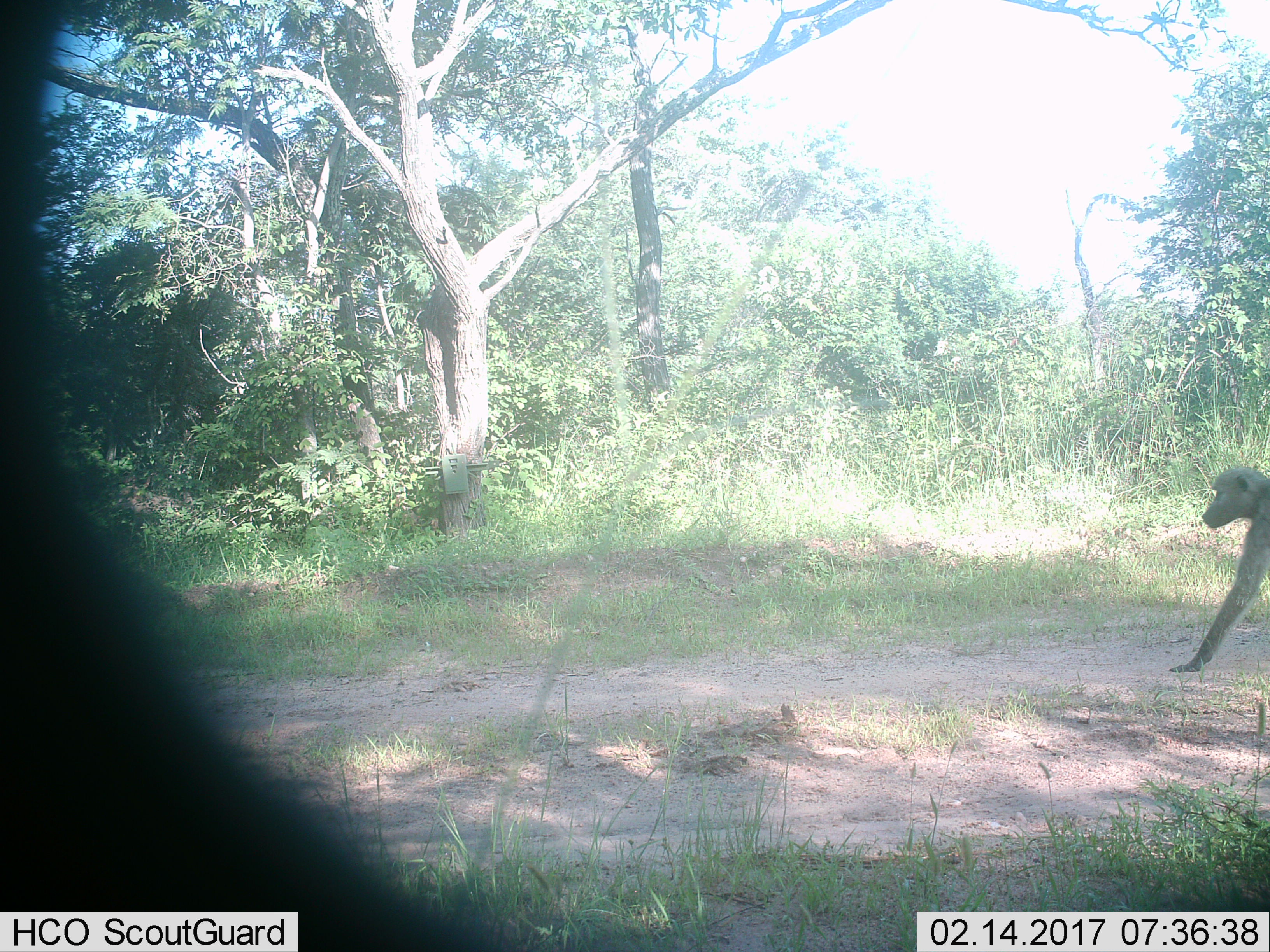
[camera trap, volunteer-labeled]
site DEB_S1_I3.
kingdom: Animalia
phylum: Chordata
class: Mammalia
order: Primates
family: Cercopithecidae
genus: Papio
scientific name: Papio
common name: baboon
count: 1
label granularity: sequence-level